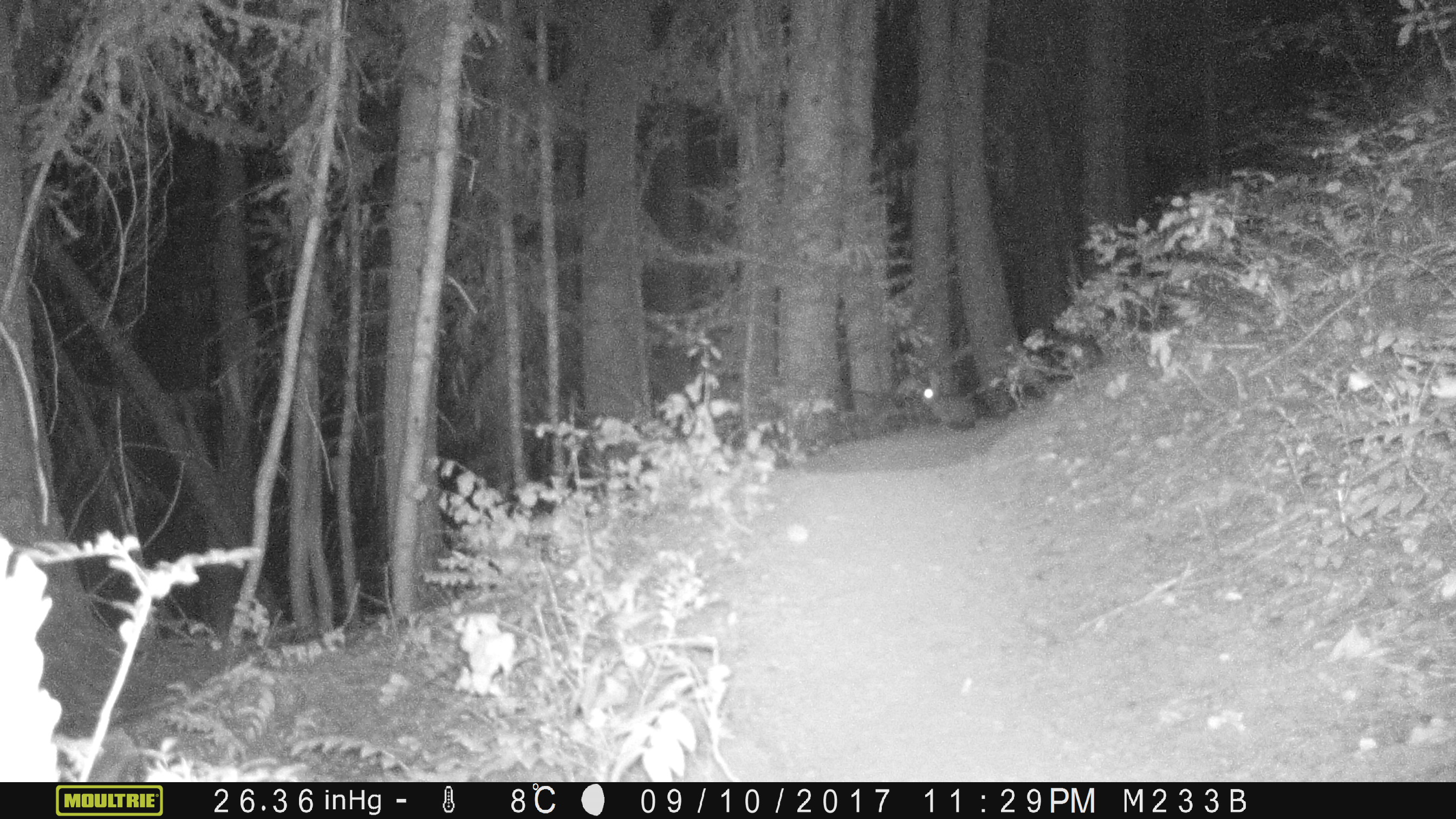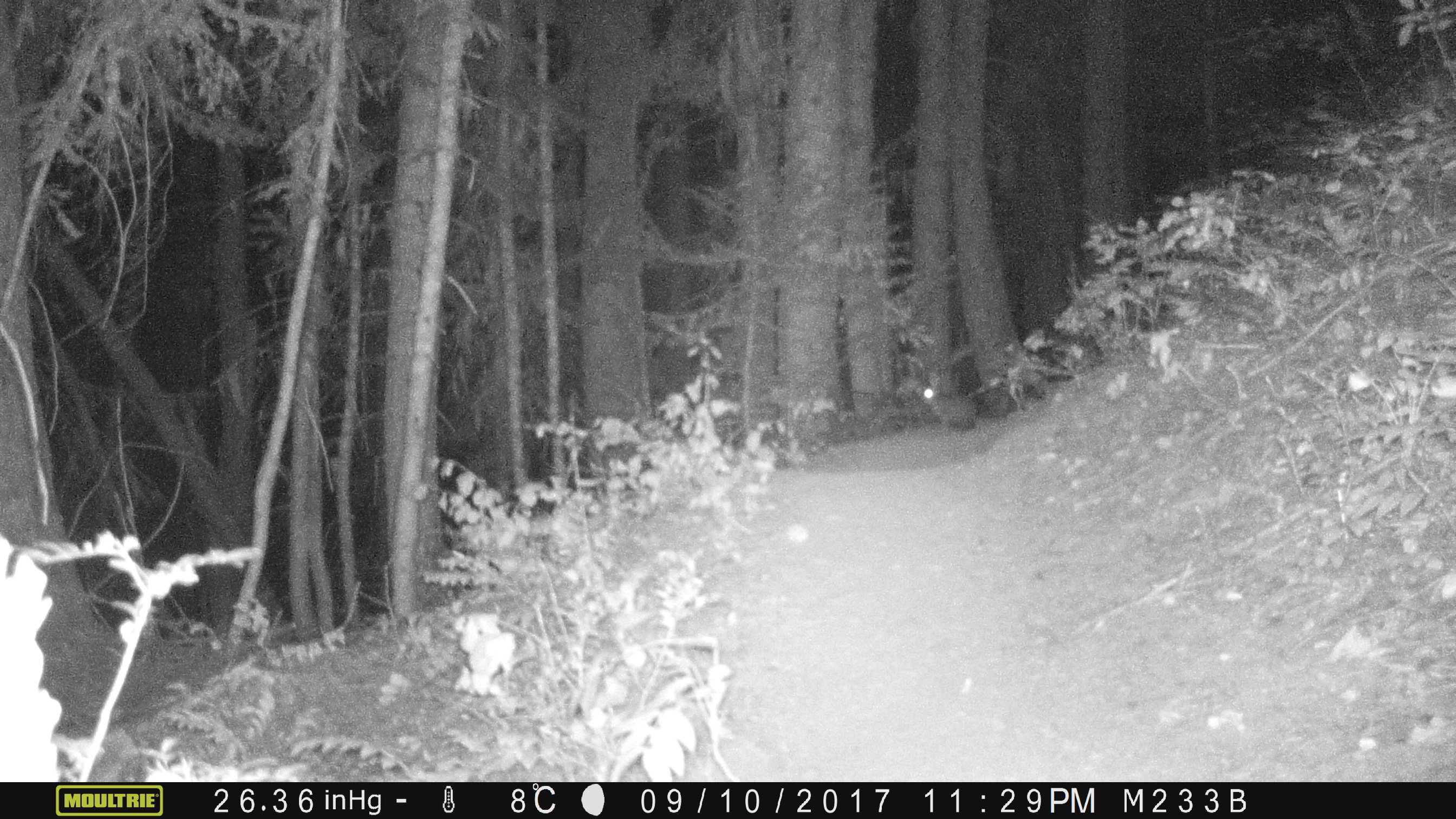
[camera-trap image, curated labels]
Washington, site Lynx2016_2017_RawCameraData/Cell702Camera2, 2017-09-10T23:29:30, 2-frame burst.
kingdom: Animalia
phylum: Chordata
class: Mammalia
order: Lagomorpha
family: Leporidae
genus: Lepus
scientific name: Lepus americanus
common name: snowshoe hare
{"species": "Lepus americanus (snowshoe hare)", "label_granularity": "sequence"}